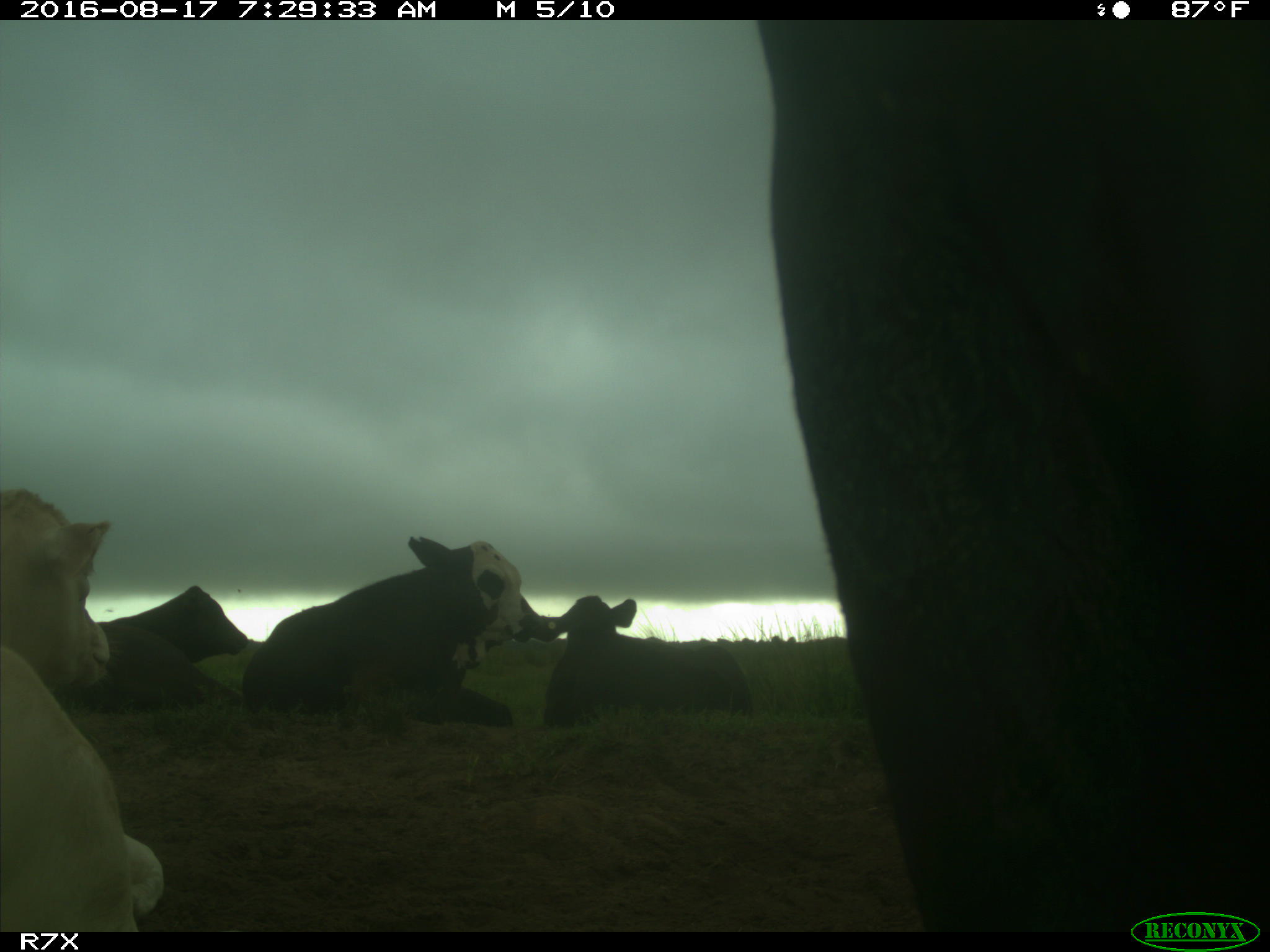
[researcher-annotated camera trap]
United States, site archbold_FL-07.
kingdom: Animalia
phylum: Chordata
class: Mammalia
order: Artiodactyla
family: Bovidae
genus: Bos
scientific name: Bos taurus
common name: domestic cow